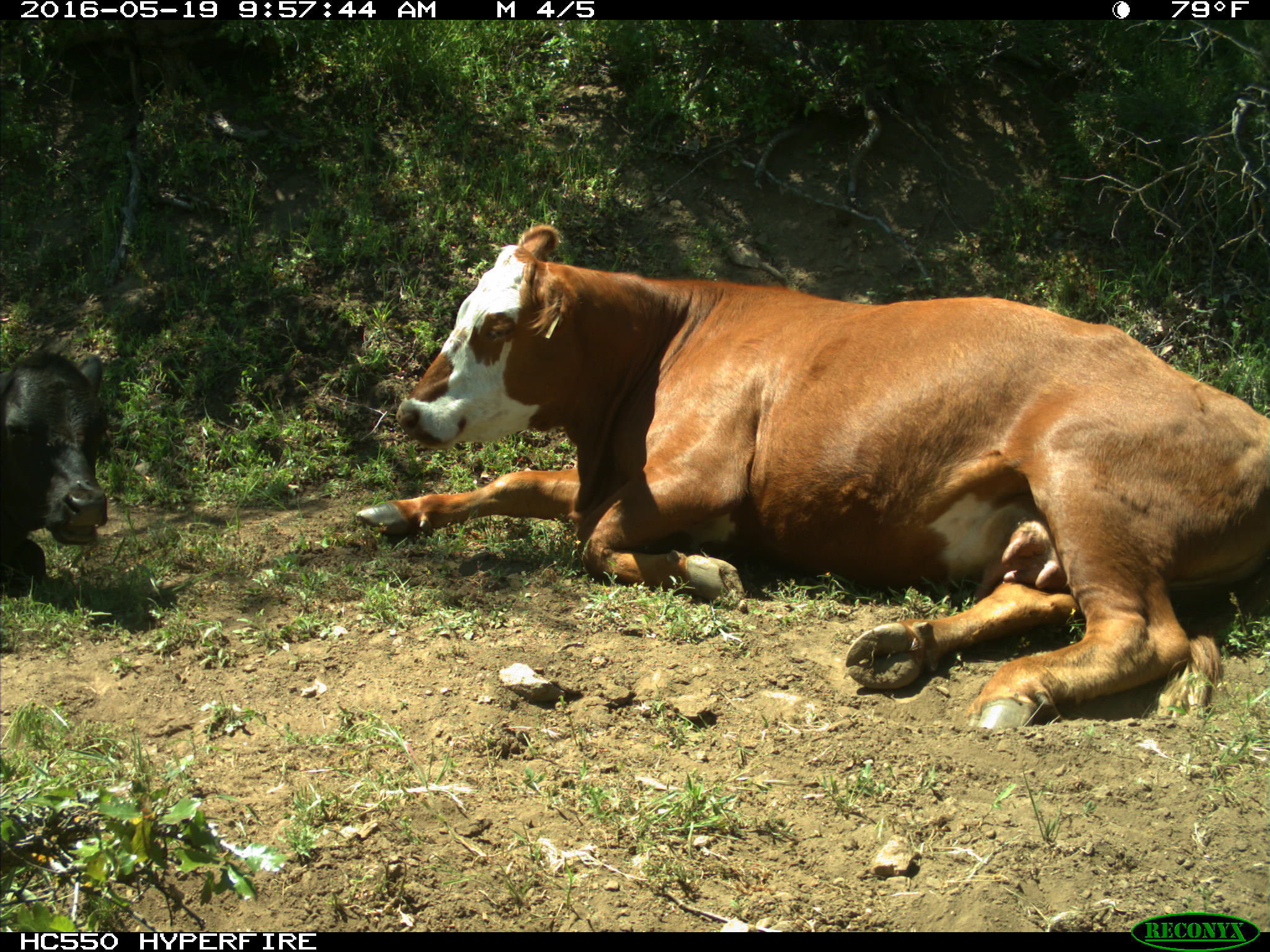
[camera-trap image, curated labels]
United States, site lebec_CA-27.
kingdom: Animalia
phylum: Chordata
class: Mammalia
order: Artiodactyla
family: Bovidae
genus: Bos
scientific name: Bos taurus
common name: domestic cow